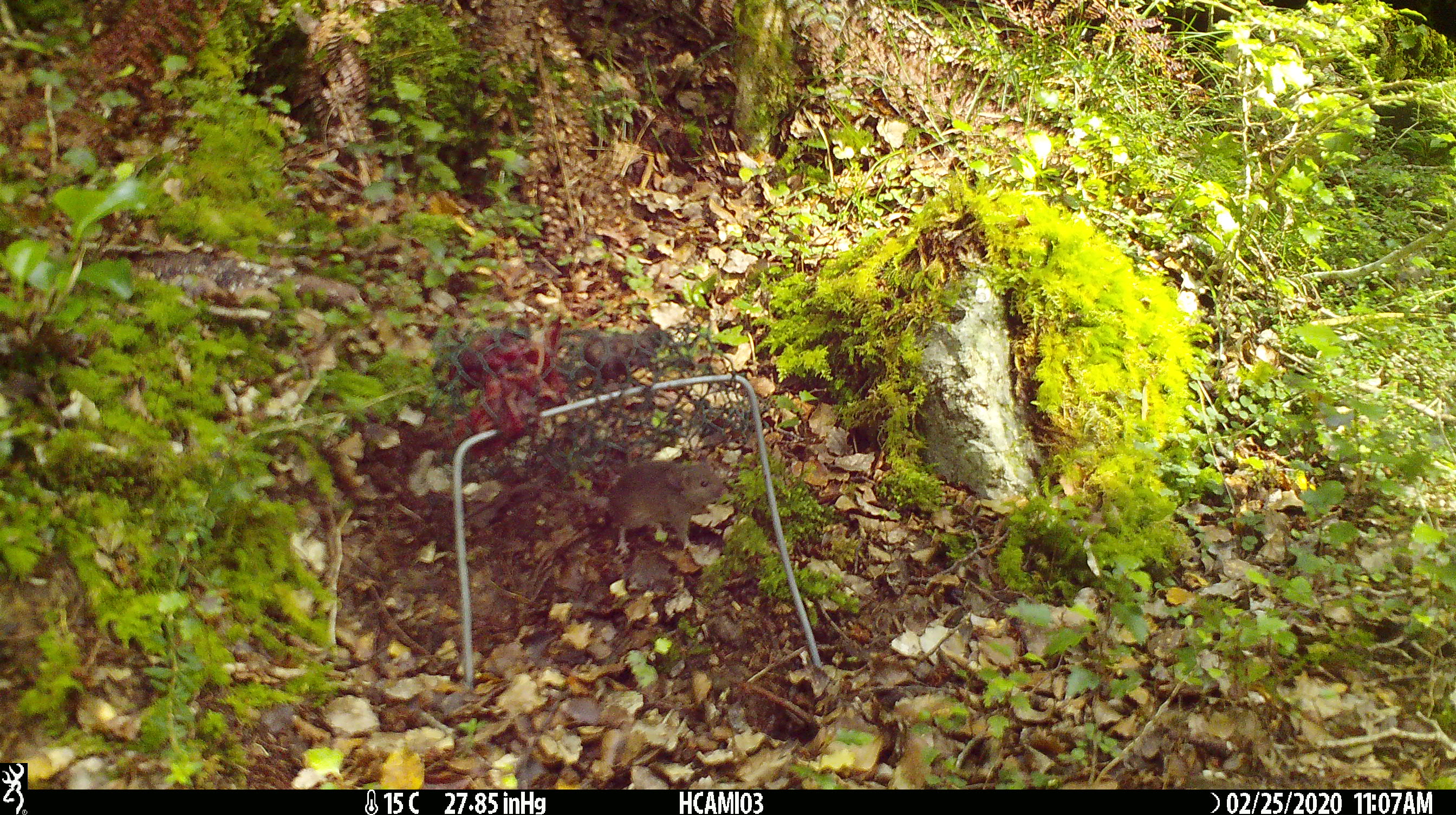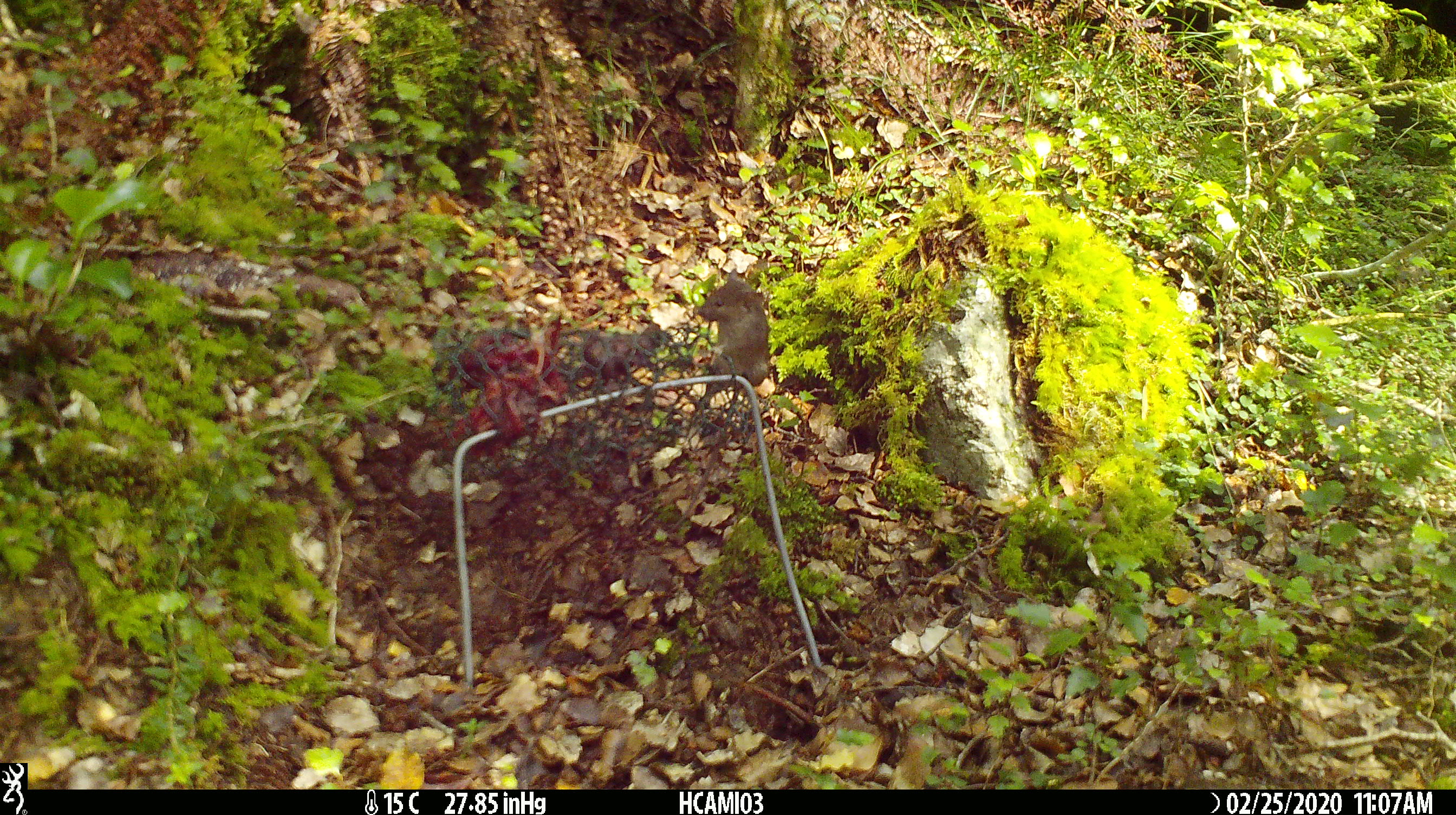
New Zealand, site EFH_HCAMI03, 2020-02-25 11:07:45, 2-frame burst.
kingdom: Animalia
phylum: Chordata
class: Mammalia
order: Rodentia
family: Muridae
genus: Mus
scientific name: Mus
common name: mouse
Mouse (Mus).